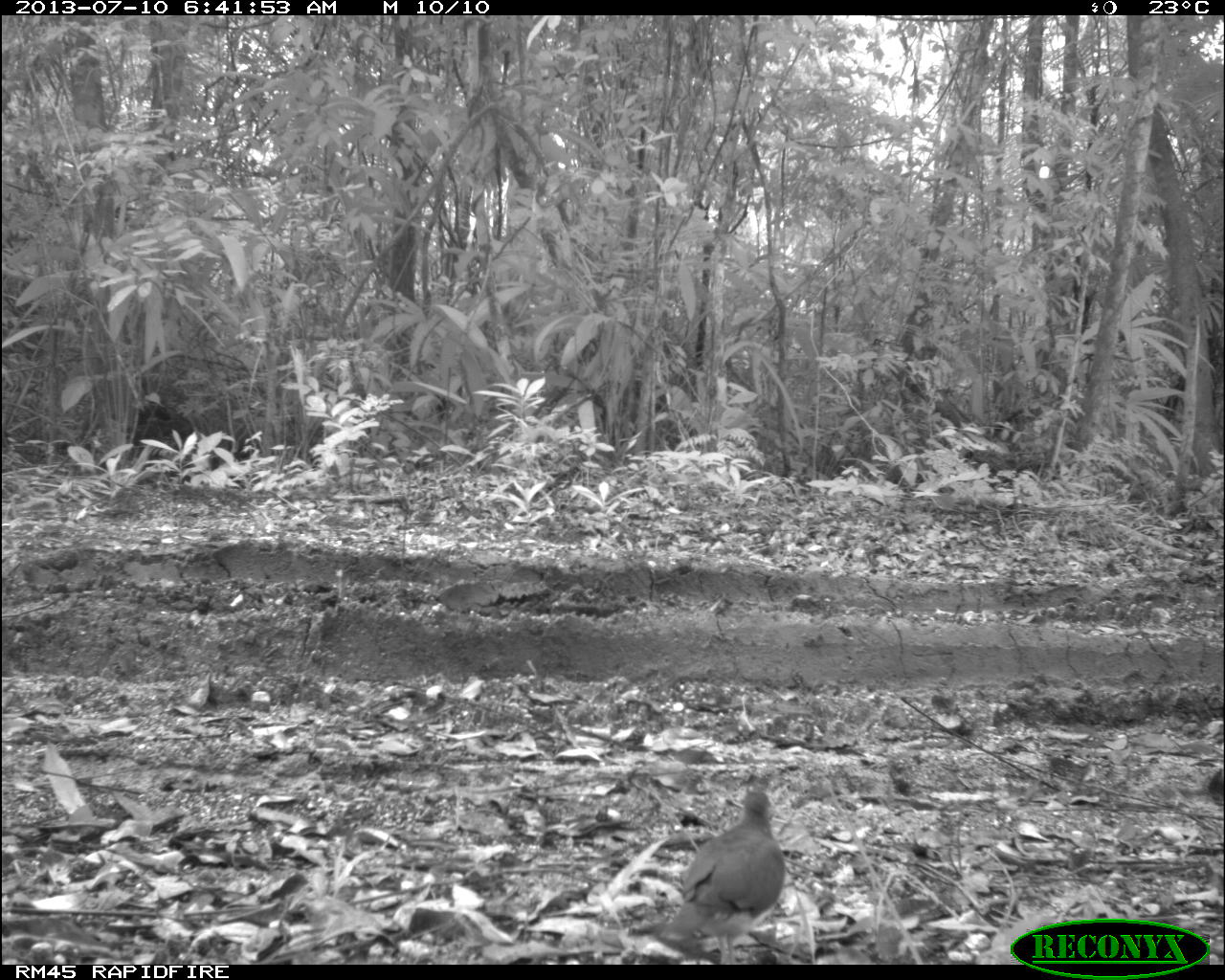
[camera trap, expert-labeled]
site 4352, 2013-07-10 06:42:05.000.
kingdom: Animalia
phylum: Chordata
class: Aves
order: Columbiformes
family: Columbidae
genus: Leptotila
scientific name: Leptotila plumbeiceps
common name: gray-headed dove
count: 2